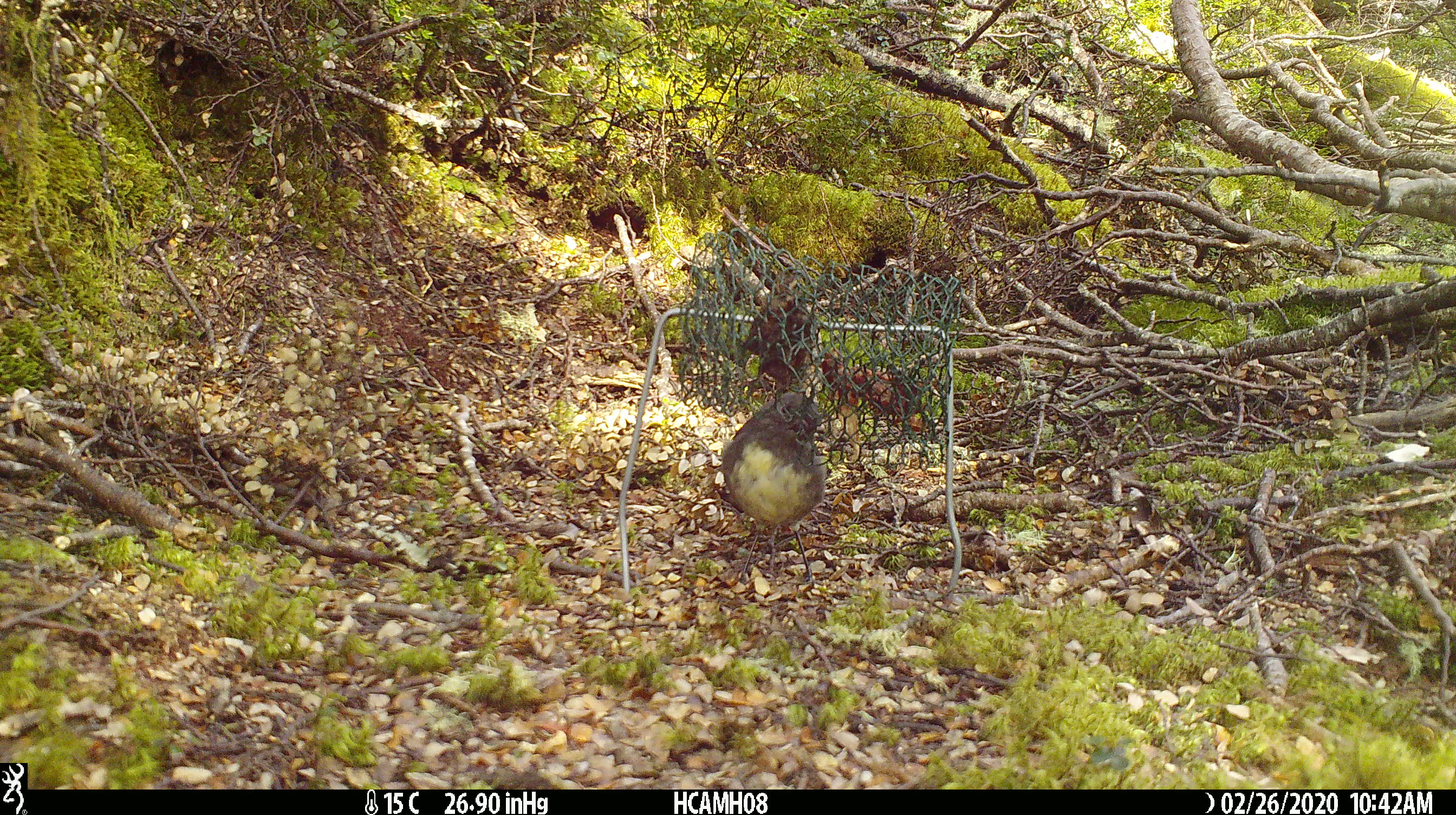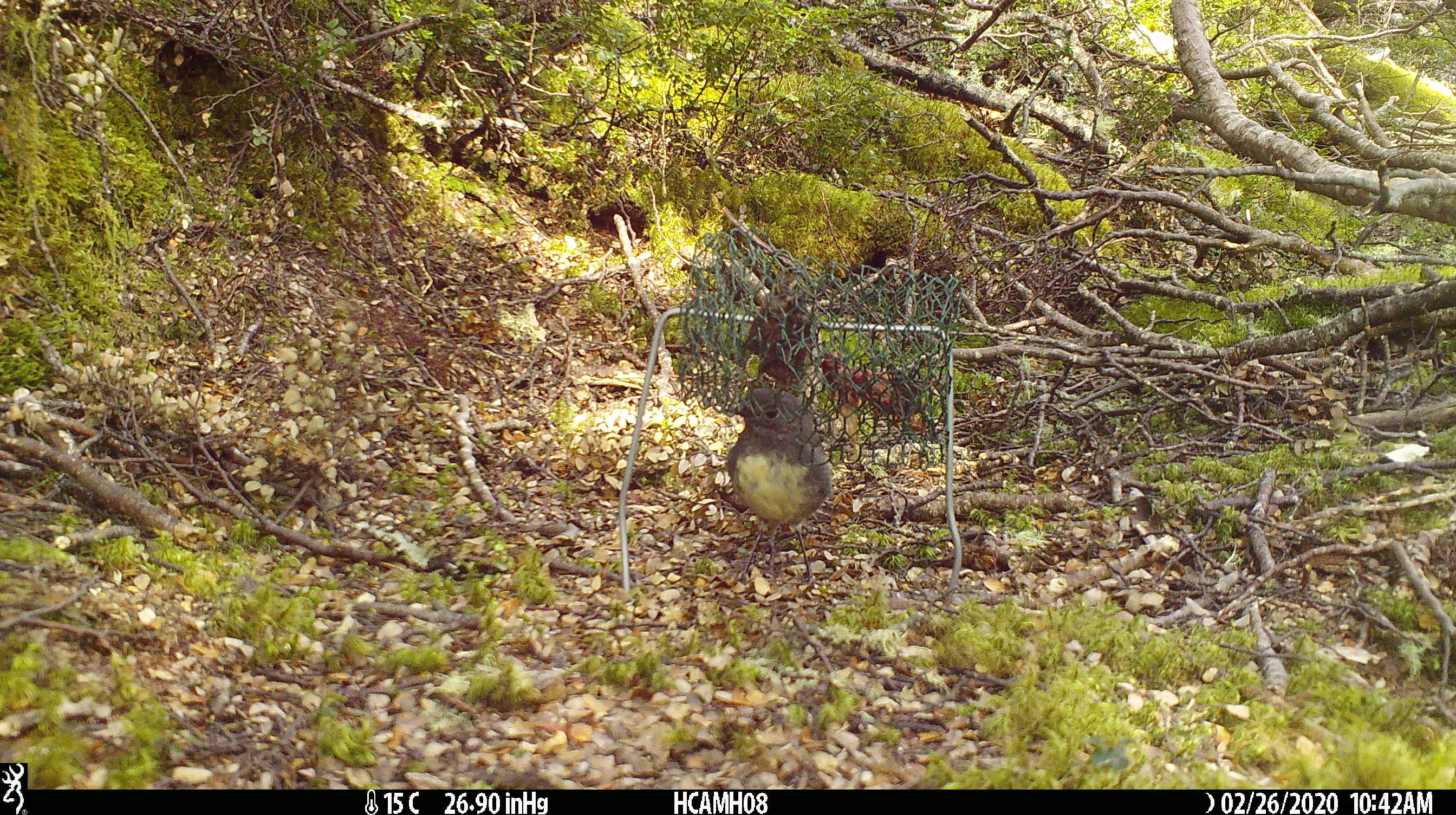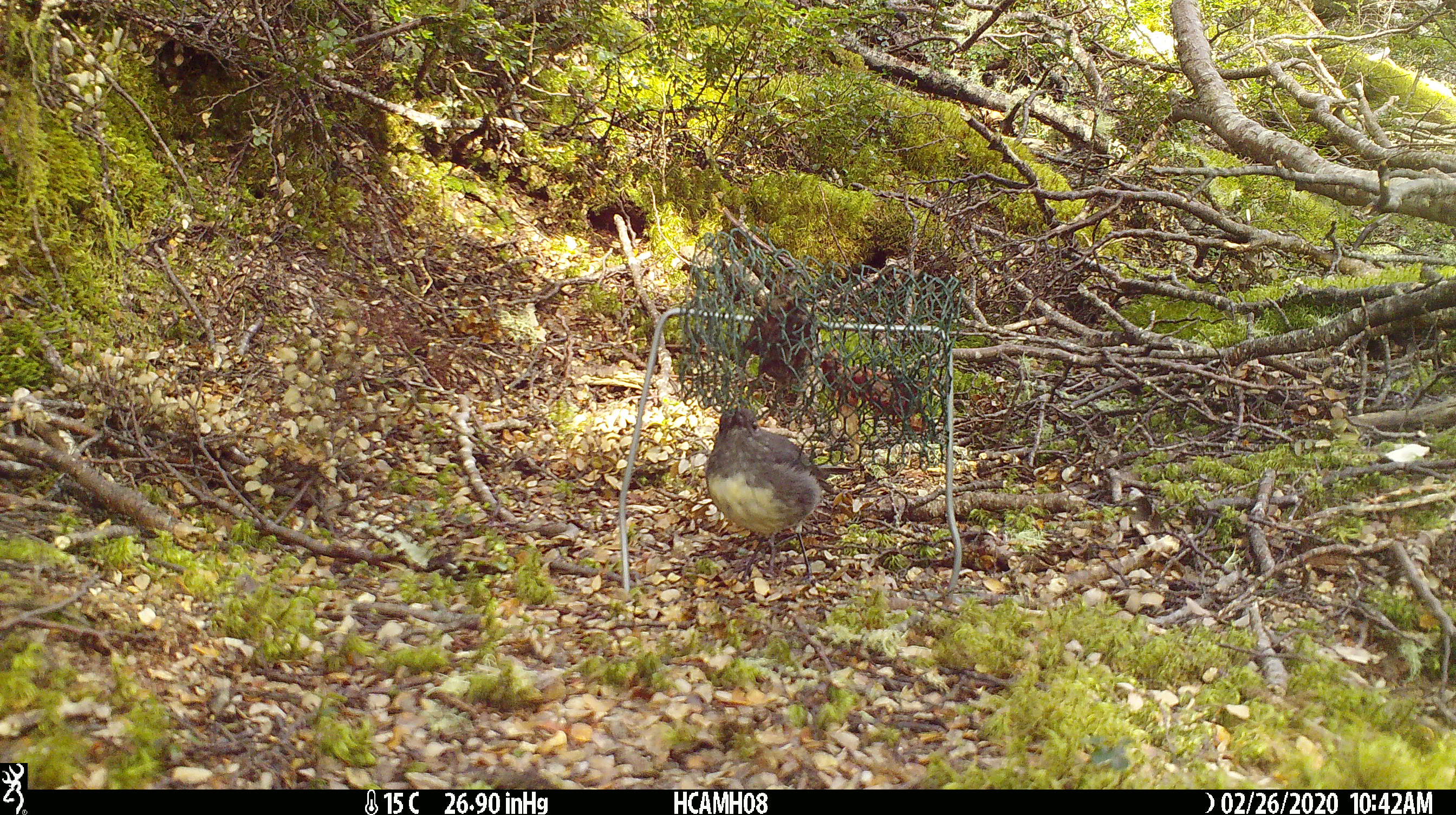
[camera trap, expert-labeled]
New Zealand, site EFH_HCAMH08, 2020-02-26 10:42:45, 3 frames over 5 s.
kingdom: Animalia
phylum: Chordata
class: Mammalia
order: Rodentia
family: Muridae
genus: Mus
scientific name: Mus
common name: mouse